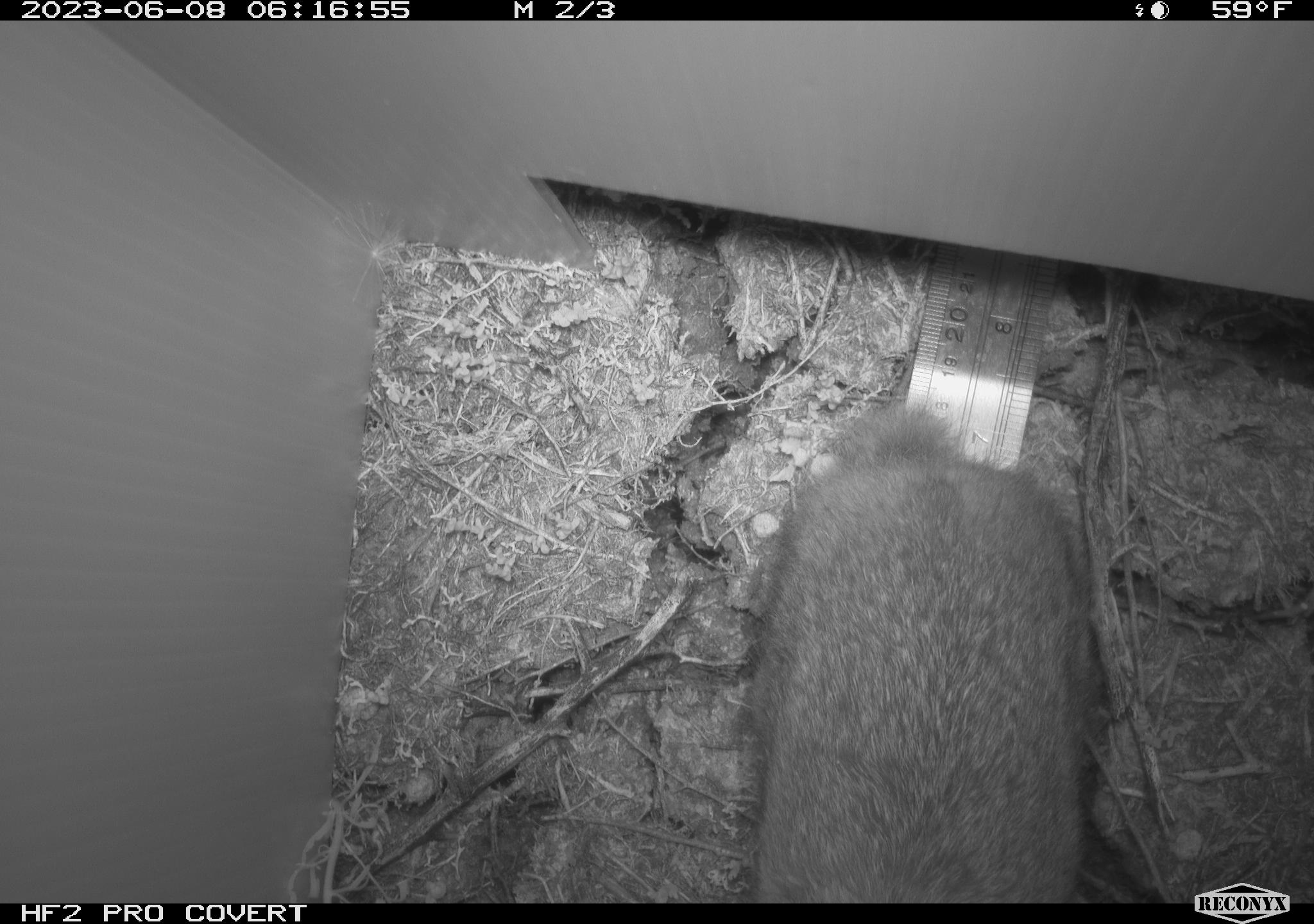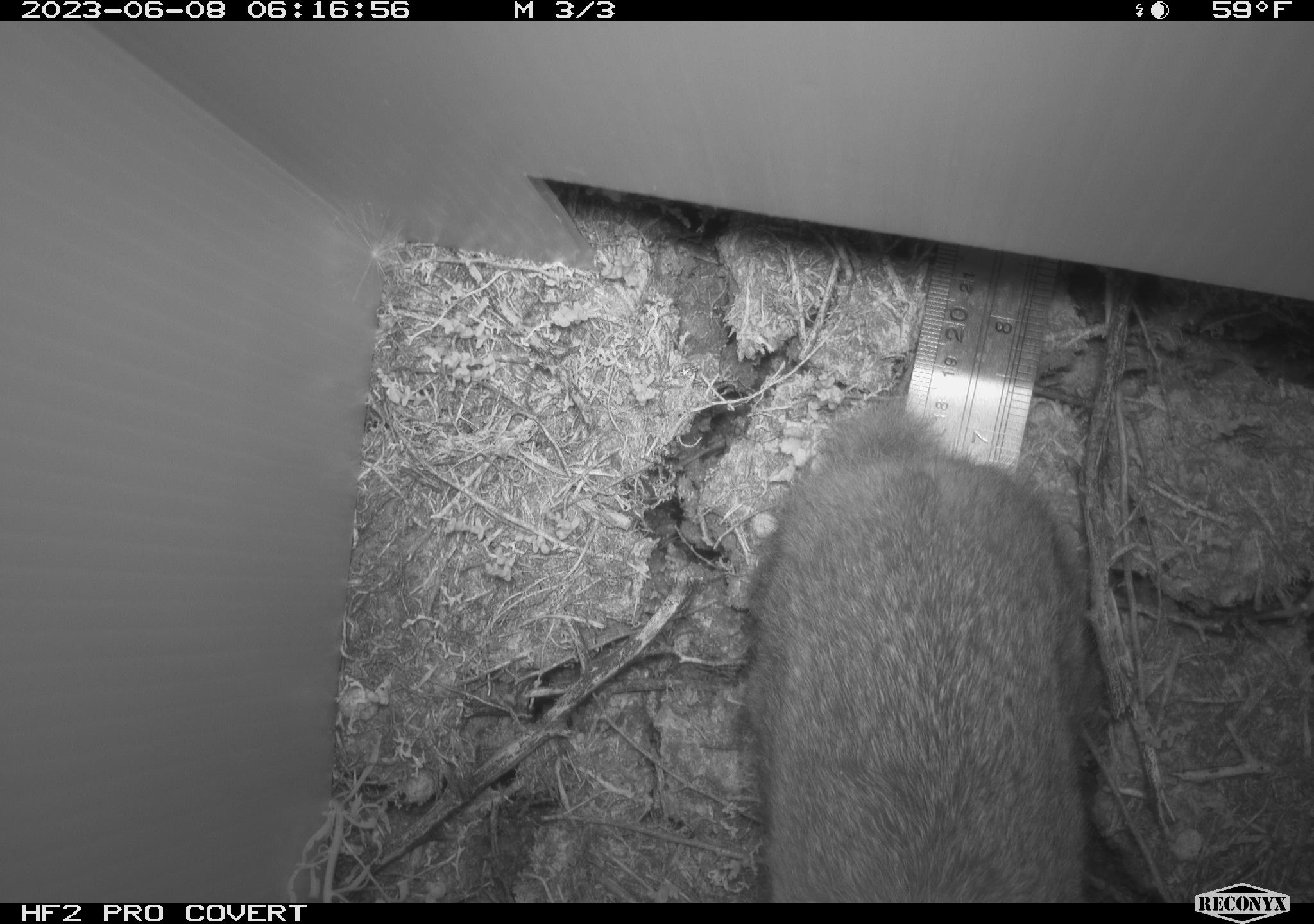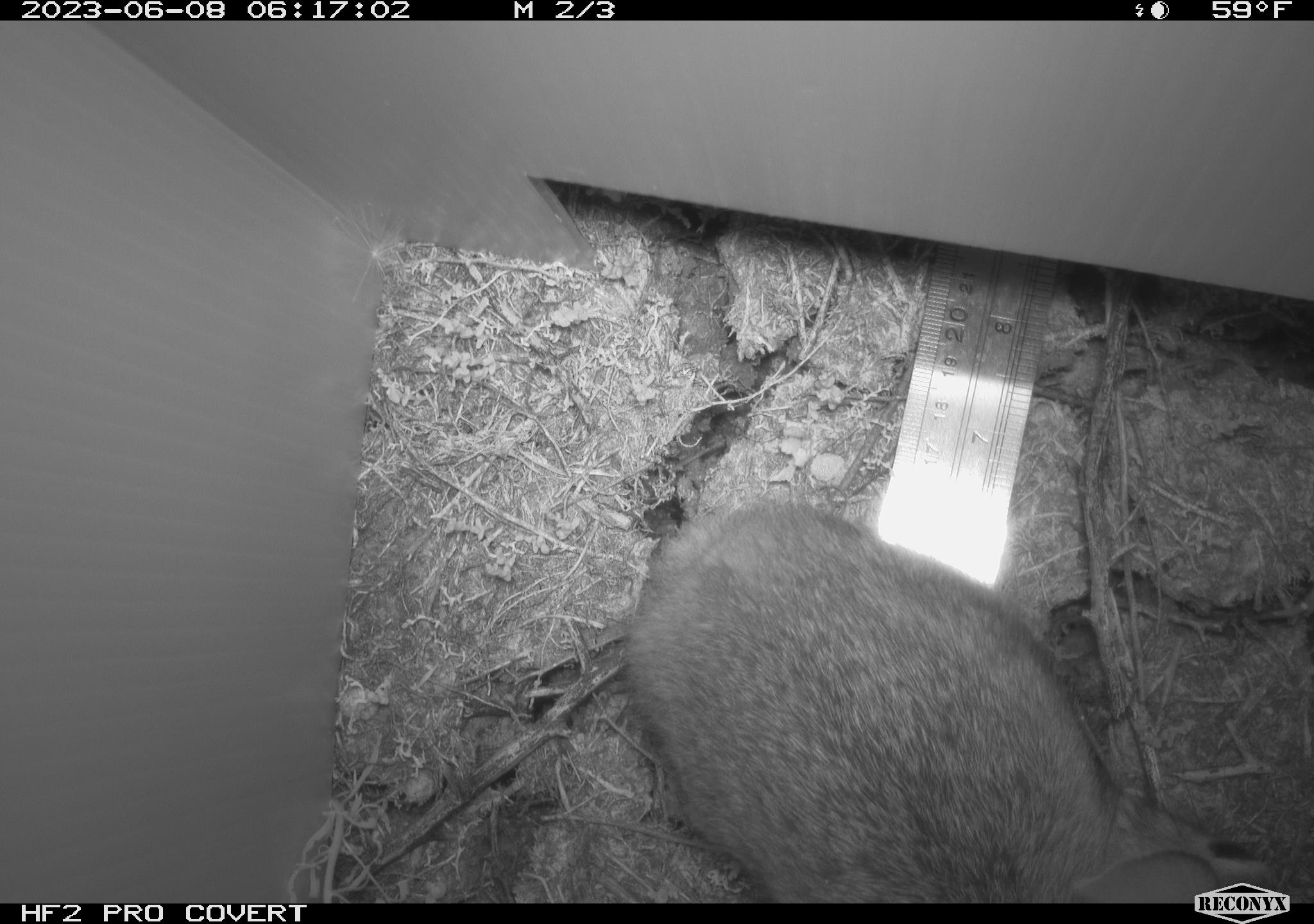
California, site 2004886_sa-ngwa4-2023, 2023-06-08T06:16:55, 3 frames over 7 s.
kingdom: Animalia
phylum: Chordata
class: Mammalia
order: Lagomorpha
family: Leporidae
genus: Sylvilagus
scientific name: Sylvilagus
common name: cottontail rabbits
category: sylvilagus species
Sylvilagus species (cottontail rabbits) (Sylvilagus).